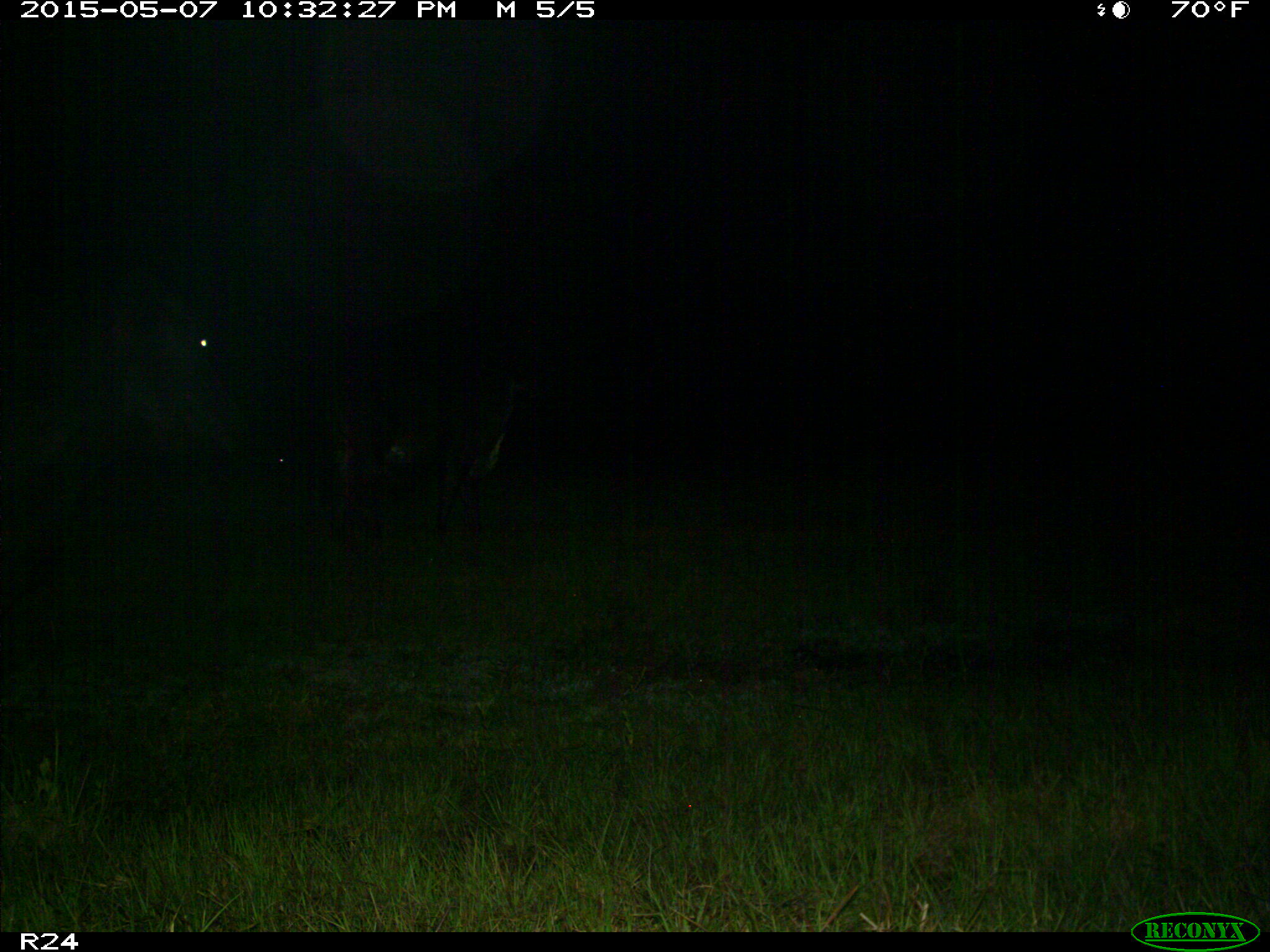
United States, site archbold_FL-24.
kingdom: Animalia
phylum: Chordata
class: Mammalia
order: Artiodactyla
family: Bovidae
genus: Bos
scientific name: Bos taurus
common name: domestic cow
Bos taurus (domestic cow).